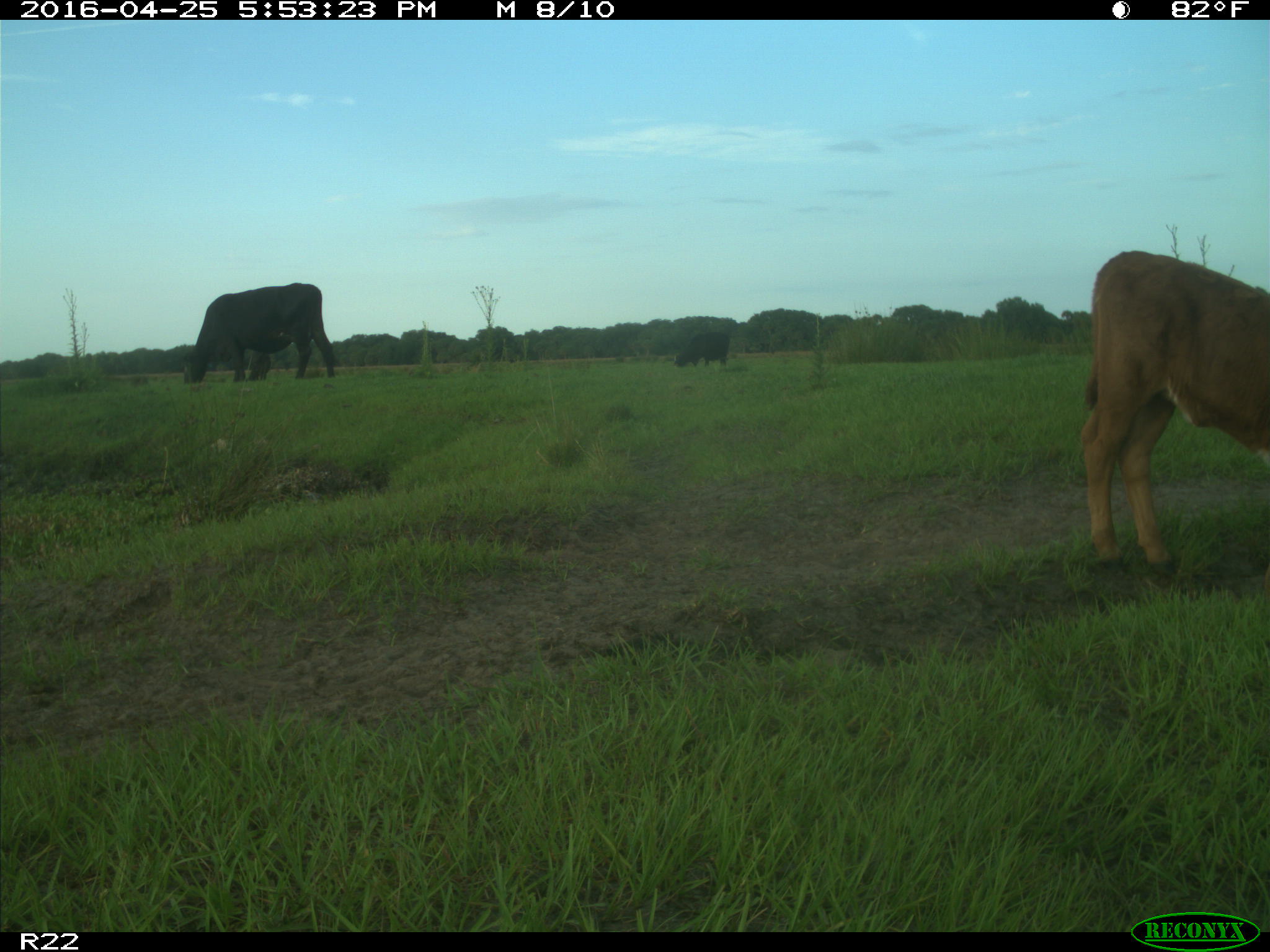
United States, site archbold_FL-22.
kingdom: Animalia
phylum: Chordata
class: Mammalia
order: Artiodactyla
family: Bovidae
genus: Bos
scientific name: Bos taurus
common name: domestic cow